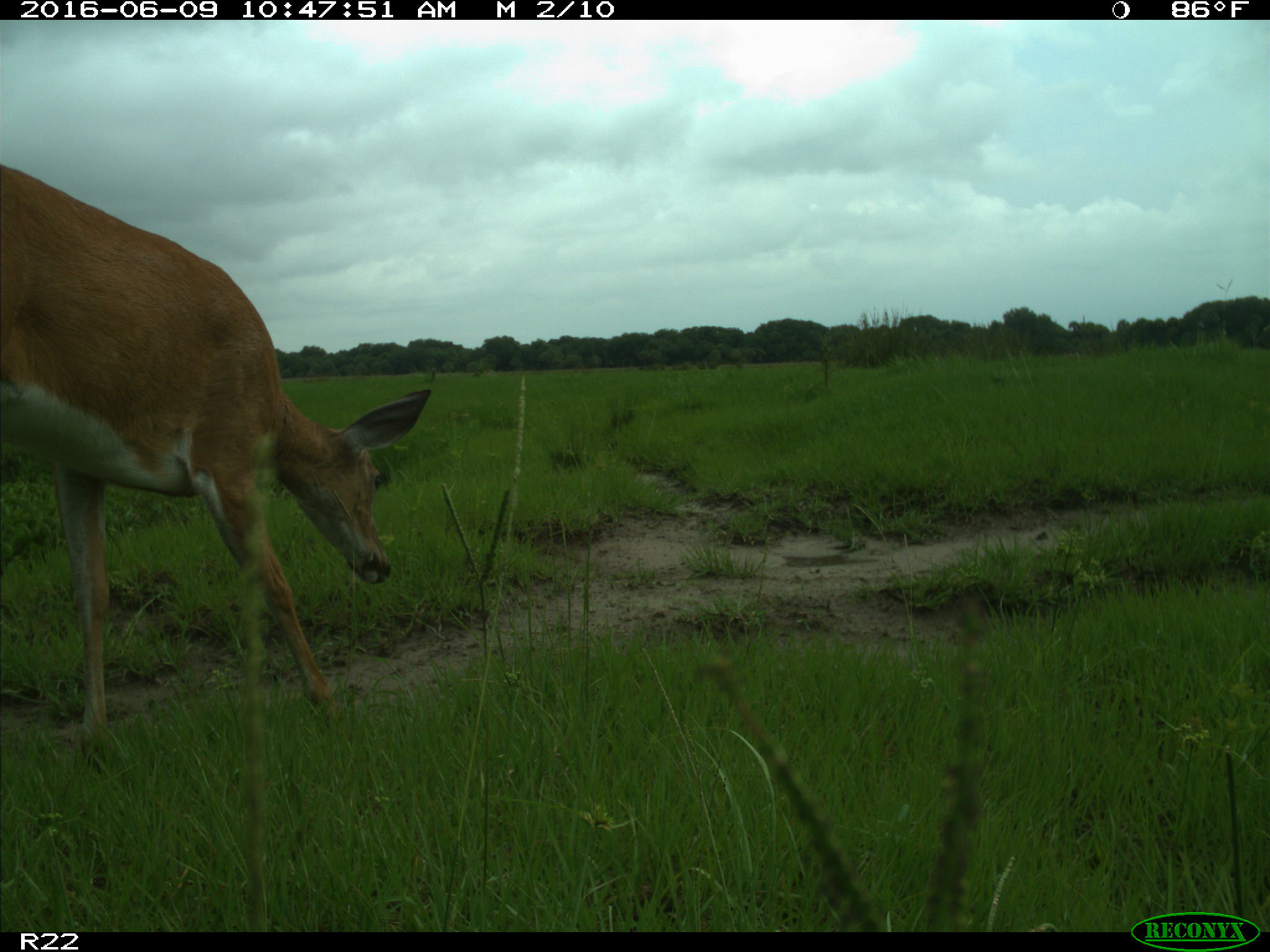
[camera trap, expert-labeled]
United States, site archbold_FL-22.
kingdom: Animalia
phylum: Chordata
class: Mammalia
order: Artiodactyla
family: Cervidae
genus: Odocoileus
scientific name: Odocoileus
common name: deer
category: unidentified deer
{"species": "unidentified deer (deer) (Odocoileus)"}